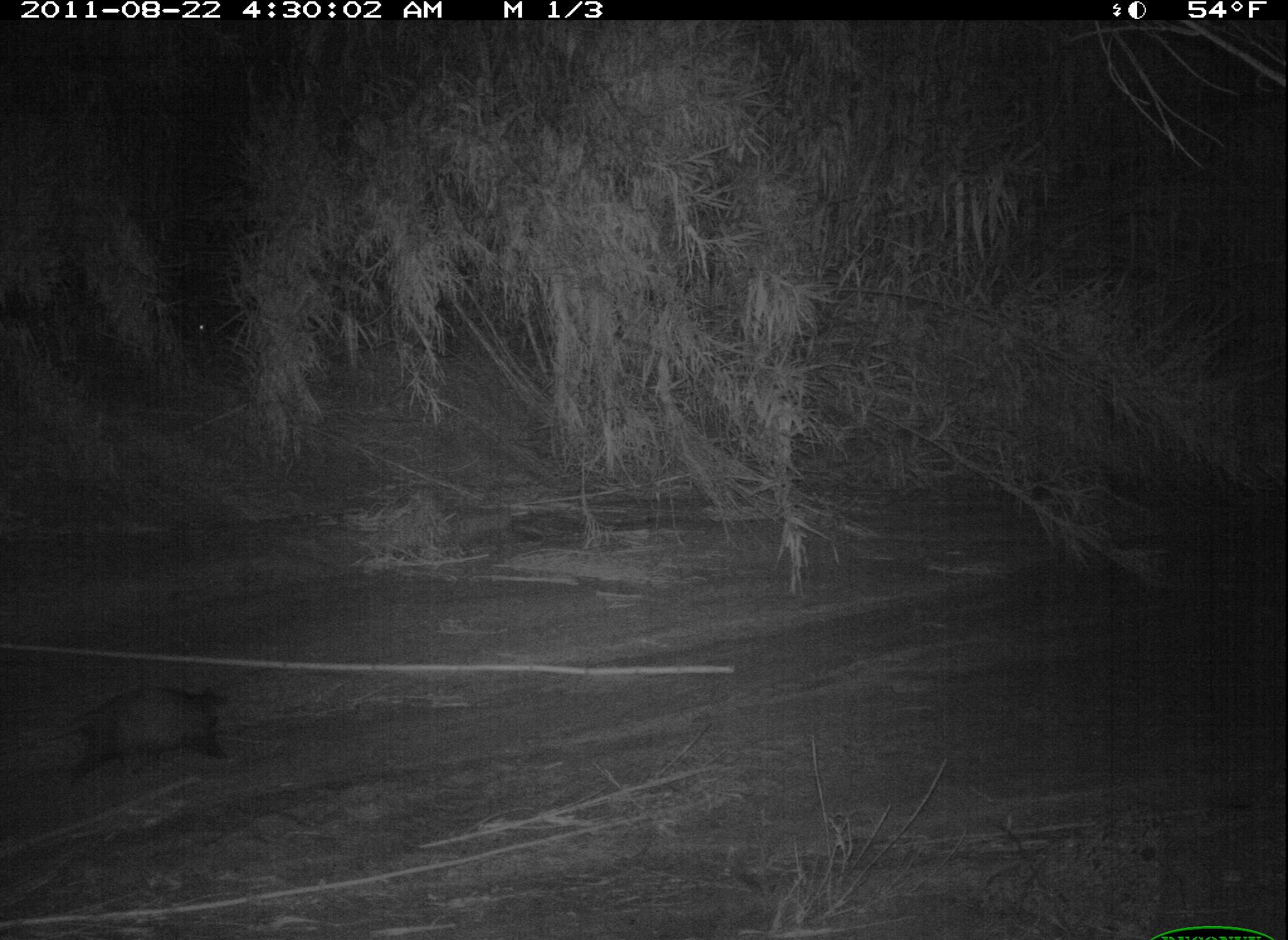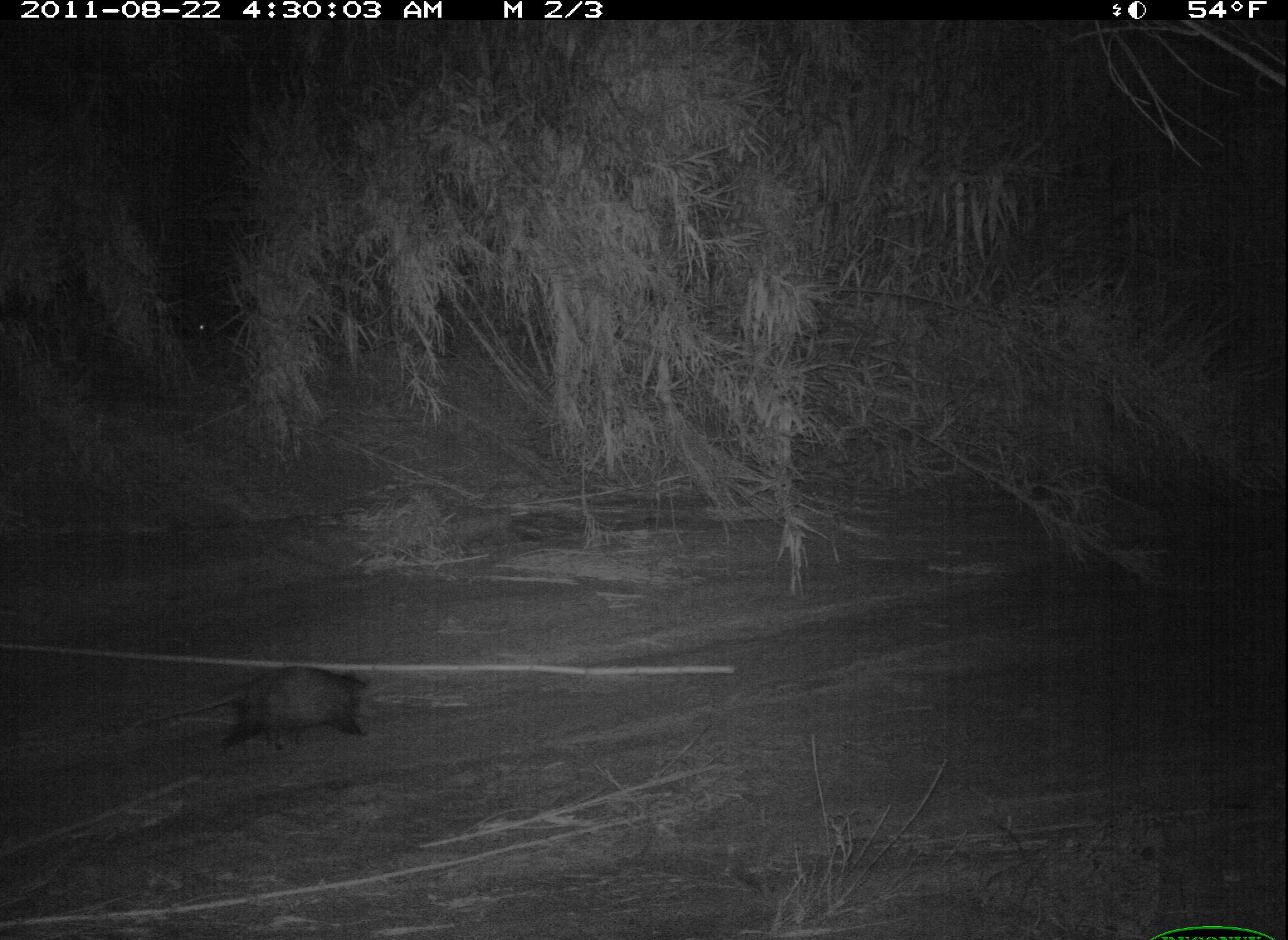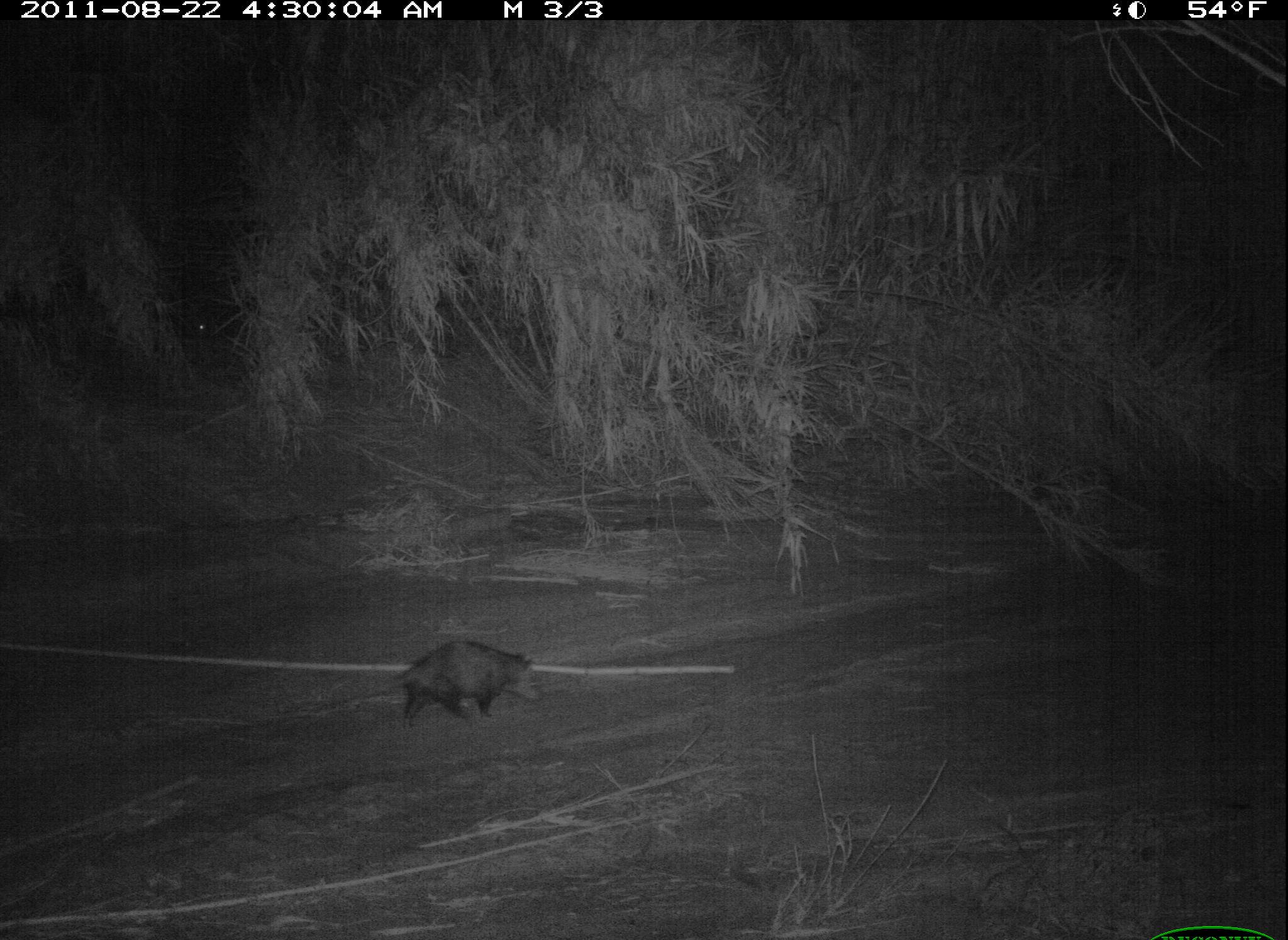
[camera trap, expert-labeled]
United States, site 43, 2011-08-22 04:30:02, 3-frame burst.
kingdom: Animalia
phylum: Chordata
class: Mammalia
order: Didelphimorphia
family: Didelphidae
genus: Didelphis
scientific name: Didelphis virginiana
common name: virginia opossum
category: opossum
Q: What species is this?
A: Opossum (virginia opossum) (Didelphis virginiana).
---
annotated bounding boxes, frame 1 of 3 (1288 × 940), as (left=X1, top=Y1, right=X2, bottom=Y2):
opossum: (left=2, top=675, right=246, bottom=794)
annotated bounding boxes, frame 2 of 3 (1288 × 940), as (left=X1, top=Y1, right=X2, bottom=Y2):
opossum: (left=132, top=654, right=382, bottom=768)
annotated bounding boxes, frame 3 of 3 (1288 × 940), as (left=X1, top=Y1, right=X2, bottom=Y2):
opossum: (left=308, top=627, right=557, bottom=744)